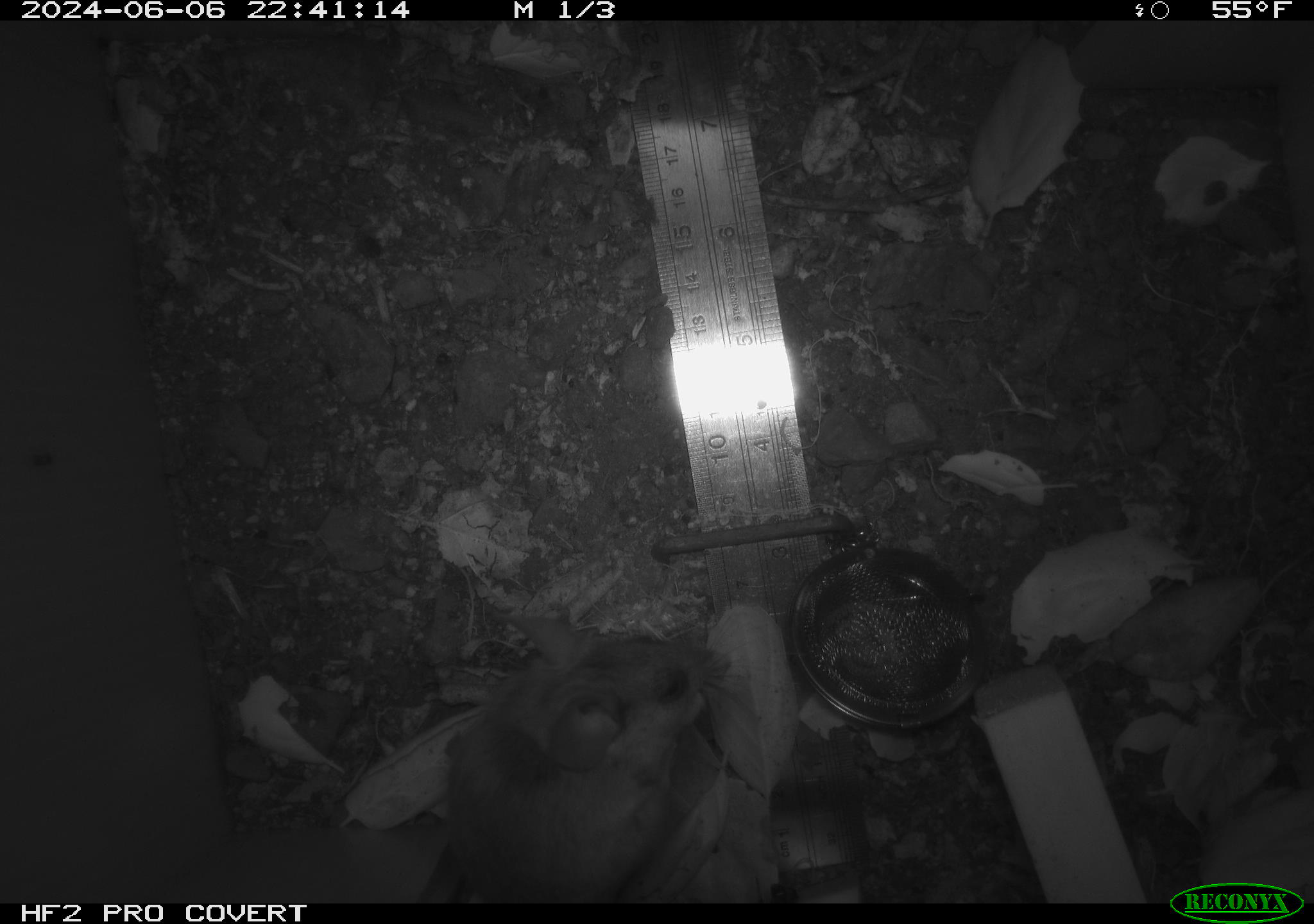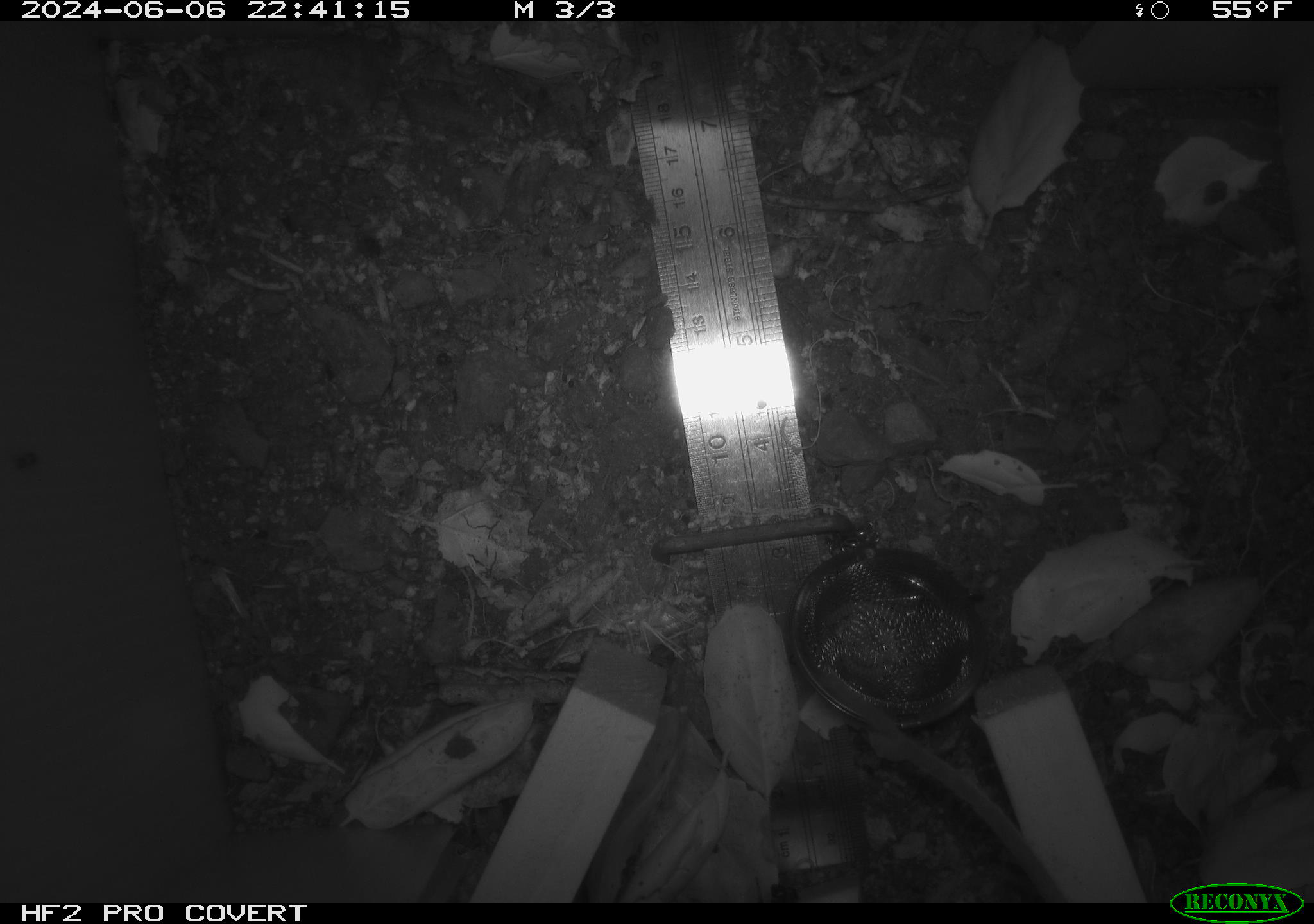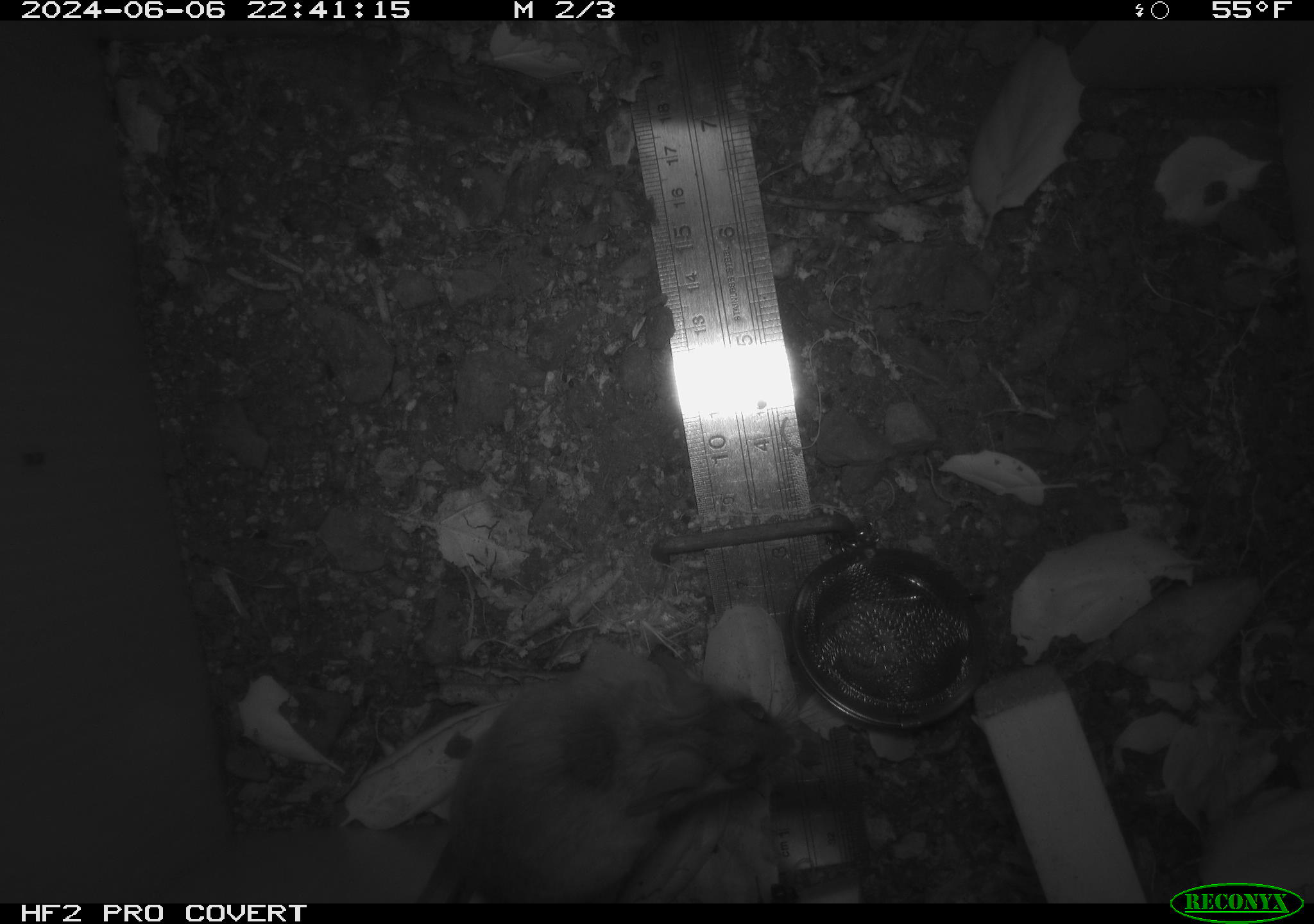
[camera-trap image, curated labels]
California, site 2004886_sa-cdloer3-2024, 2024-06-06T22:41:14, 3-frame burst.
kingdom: Animalia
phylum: Chordata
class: Mammalia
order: Rodentia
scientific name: Rodentia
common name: rodent